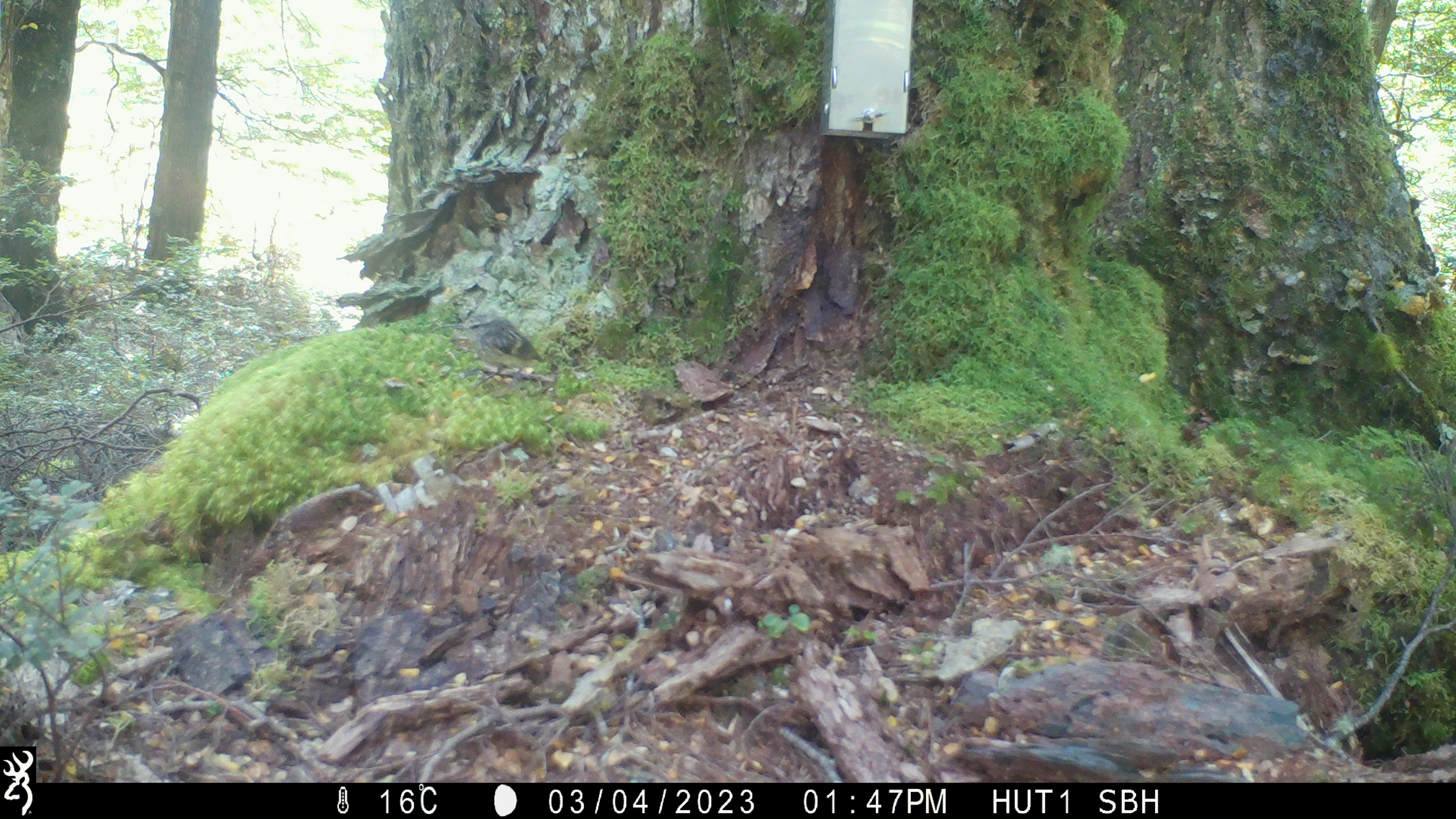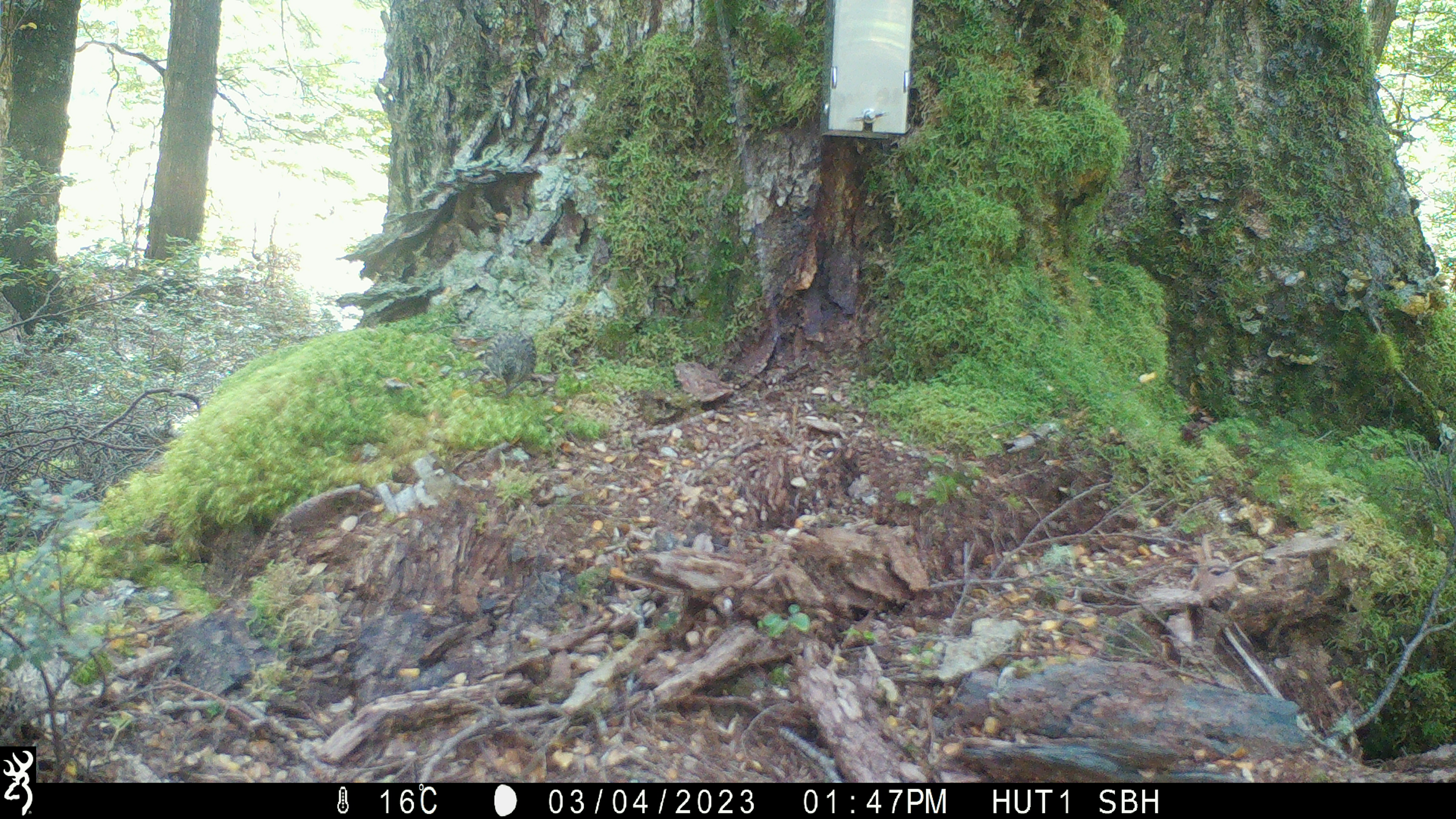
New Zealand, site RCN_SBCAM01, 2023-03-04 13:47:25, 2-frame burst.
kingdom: Animalia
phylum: Chordata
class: Aves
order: Passeriformes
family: Acanthisittidae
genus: Acanthisitta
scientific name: Acanthisitta chloris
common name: rifleman